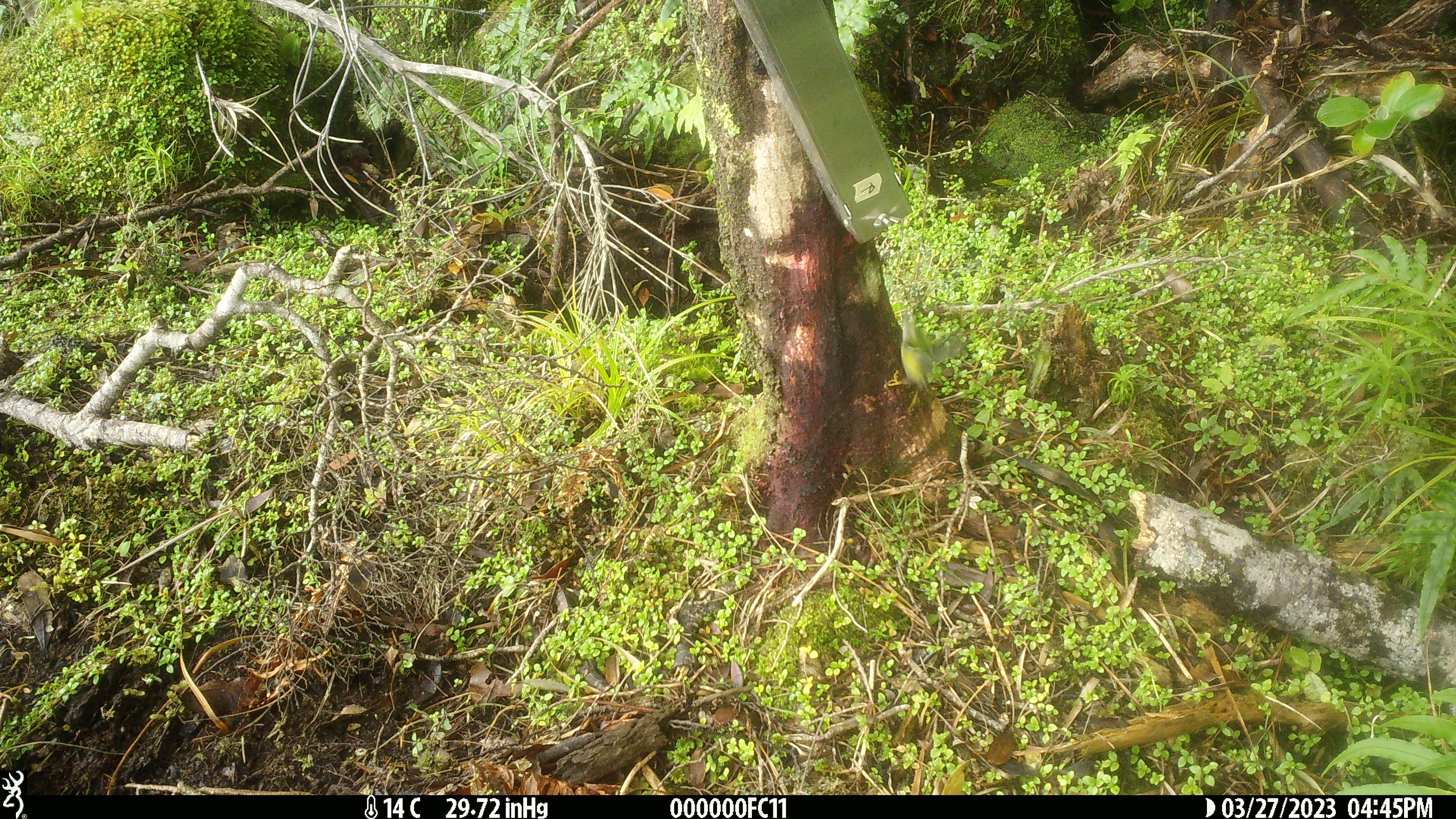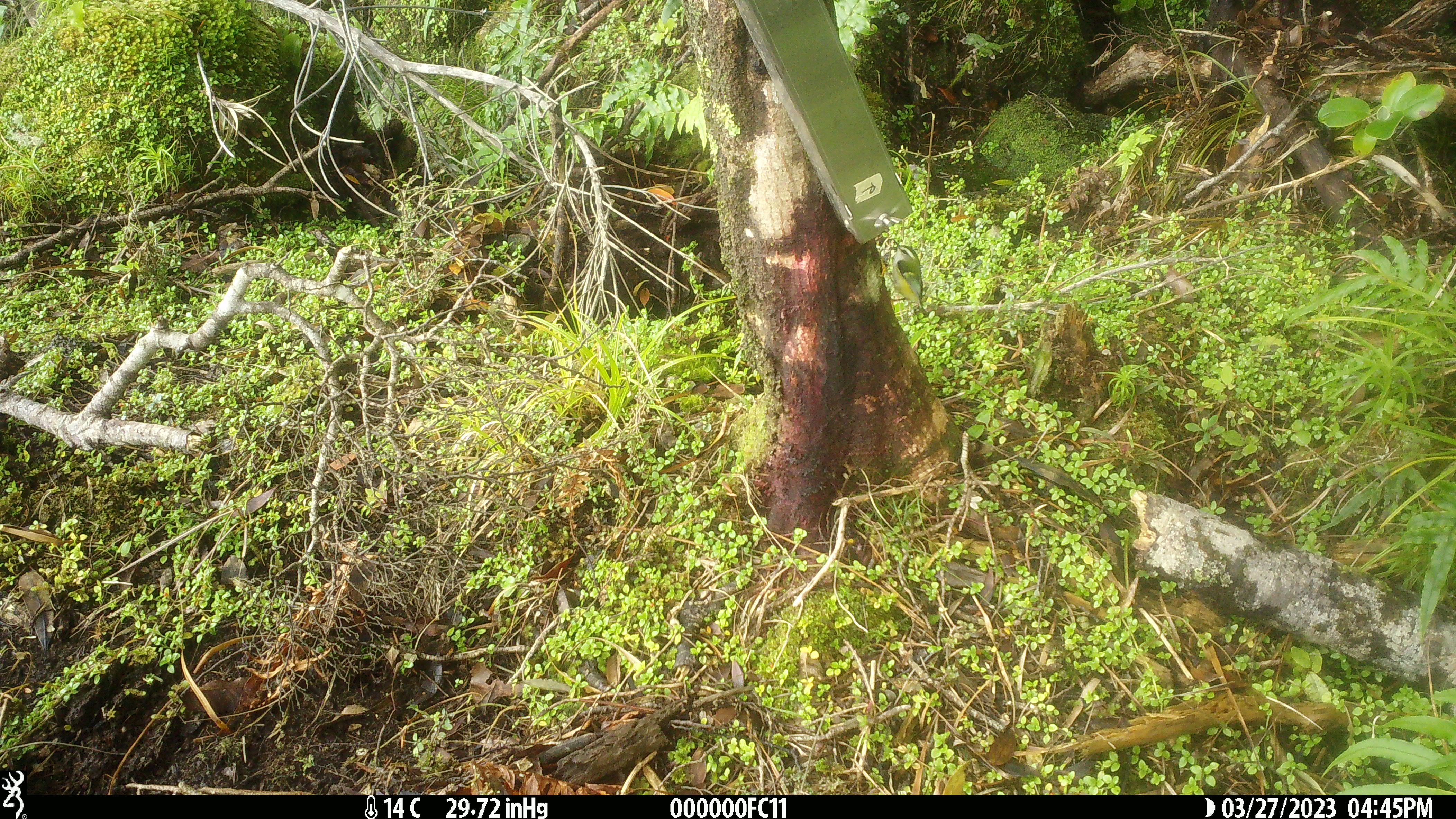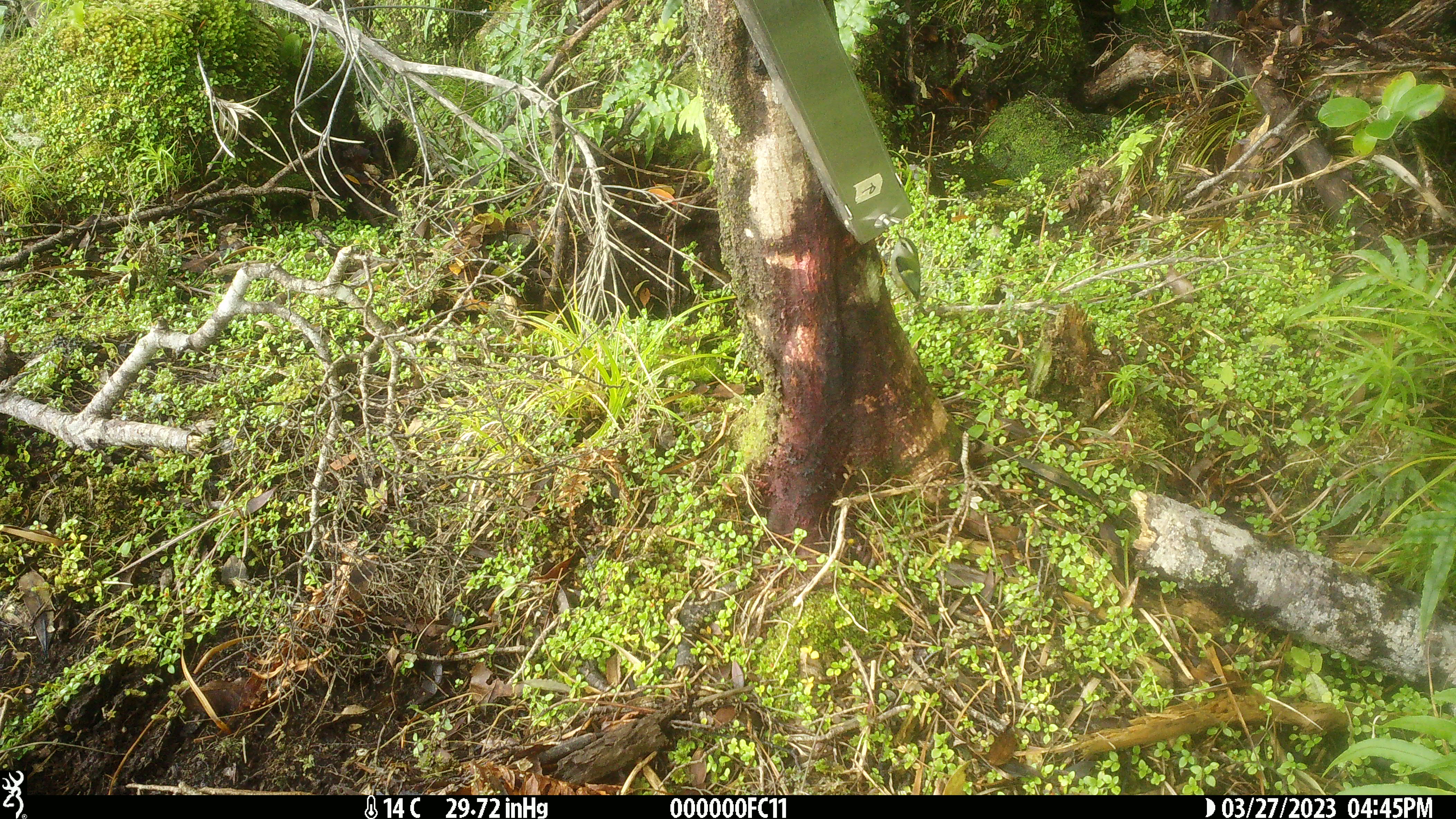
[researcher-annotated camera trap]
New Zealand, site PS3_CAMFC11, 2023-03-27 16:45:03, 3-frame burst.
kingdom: Animalia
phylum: Chordata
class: Aves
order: Passeriformes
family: Acanthisittidae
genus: Acanthisitta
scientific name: Acanthisitta chloris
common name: rifleman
Rifleman (Acanthisitta chloris).